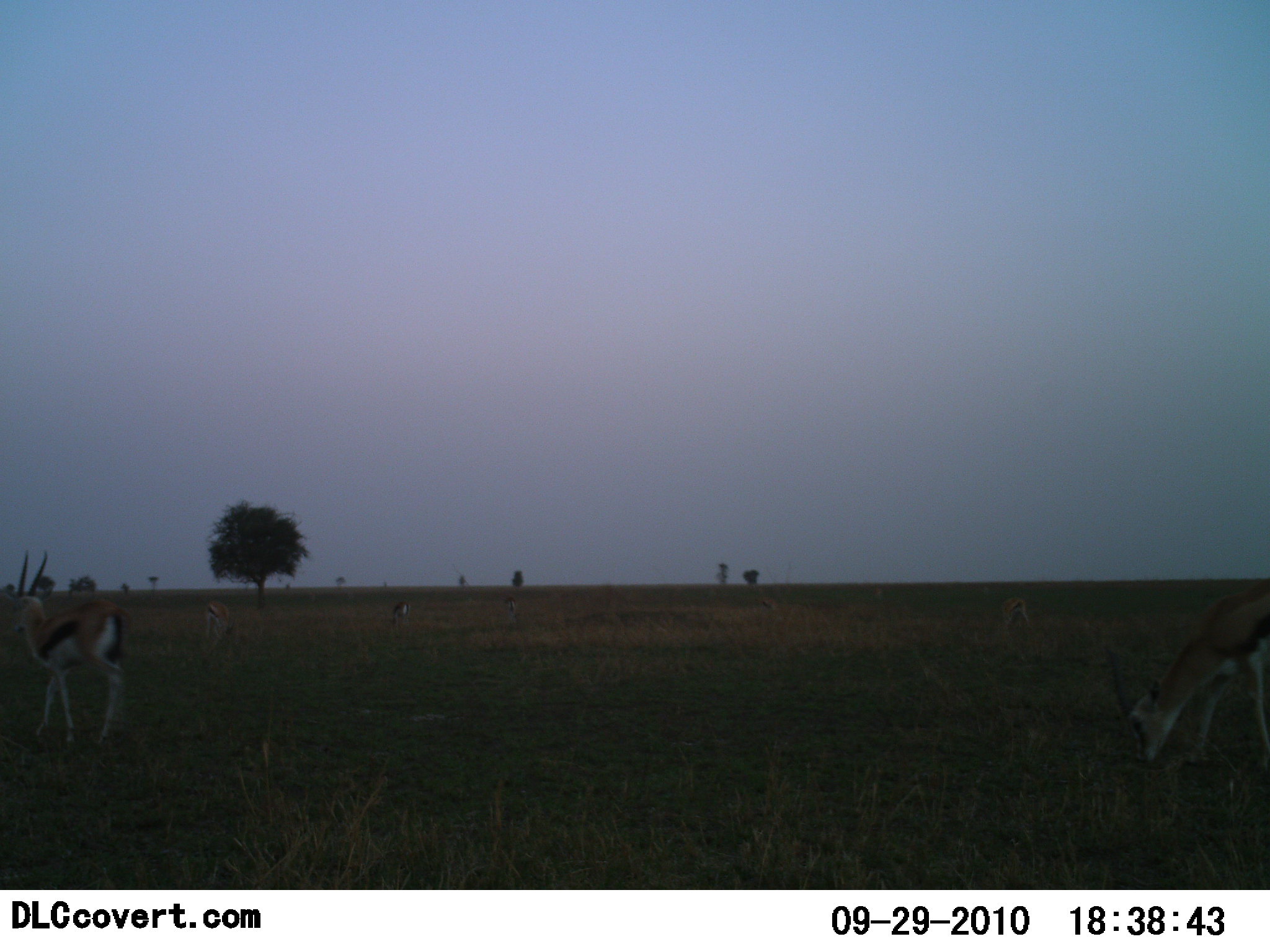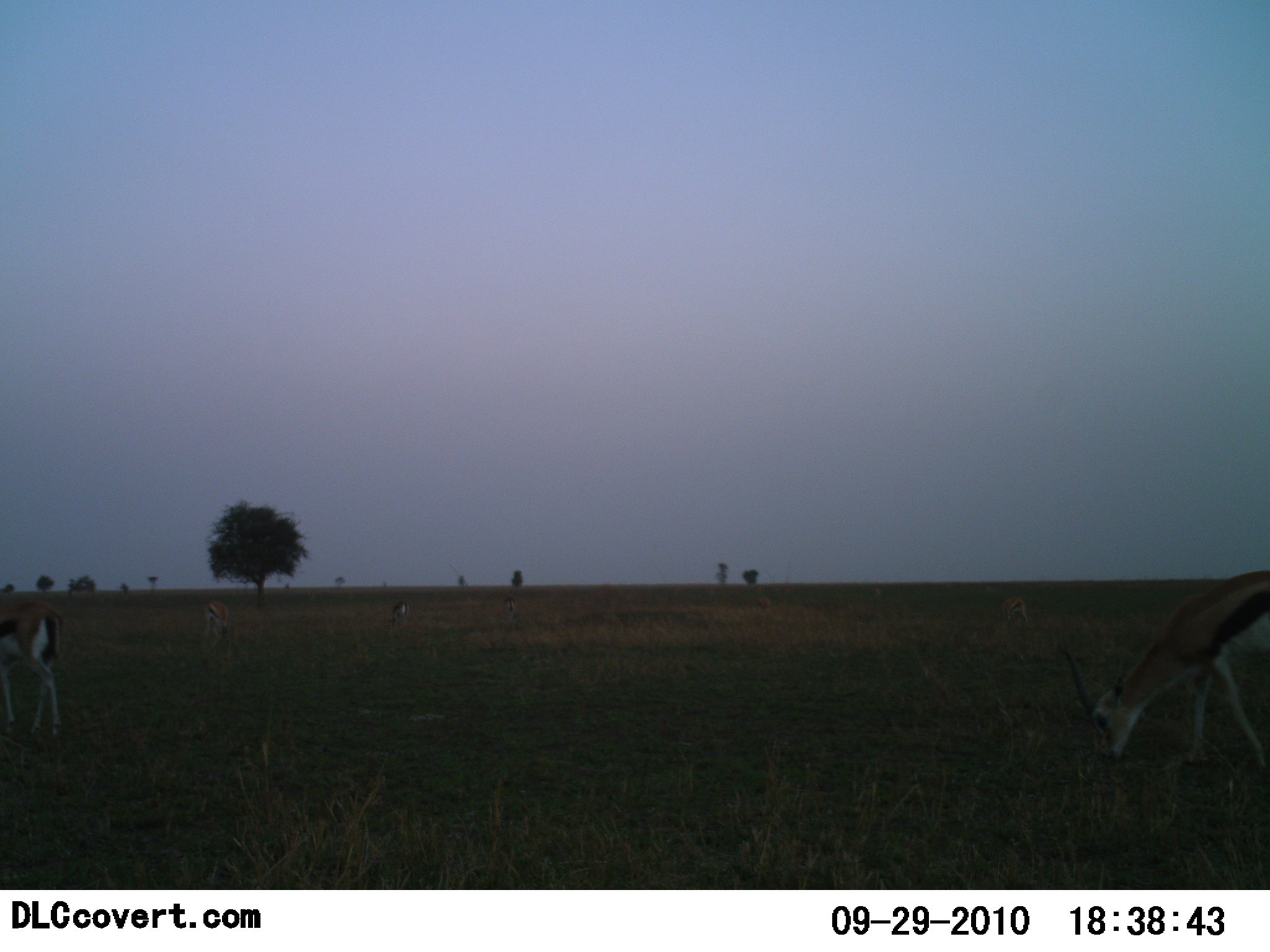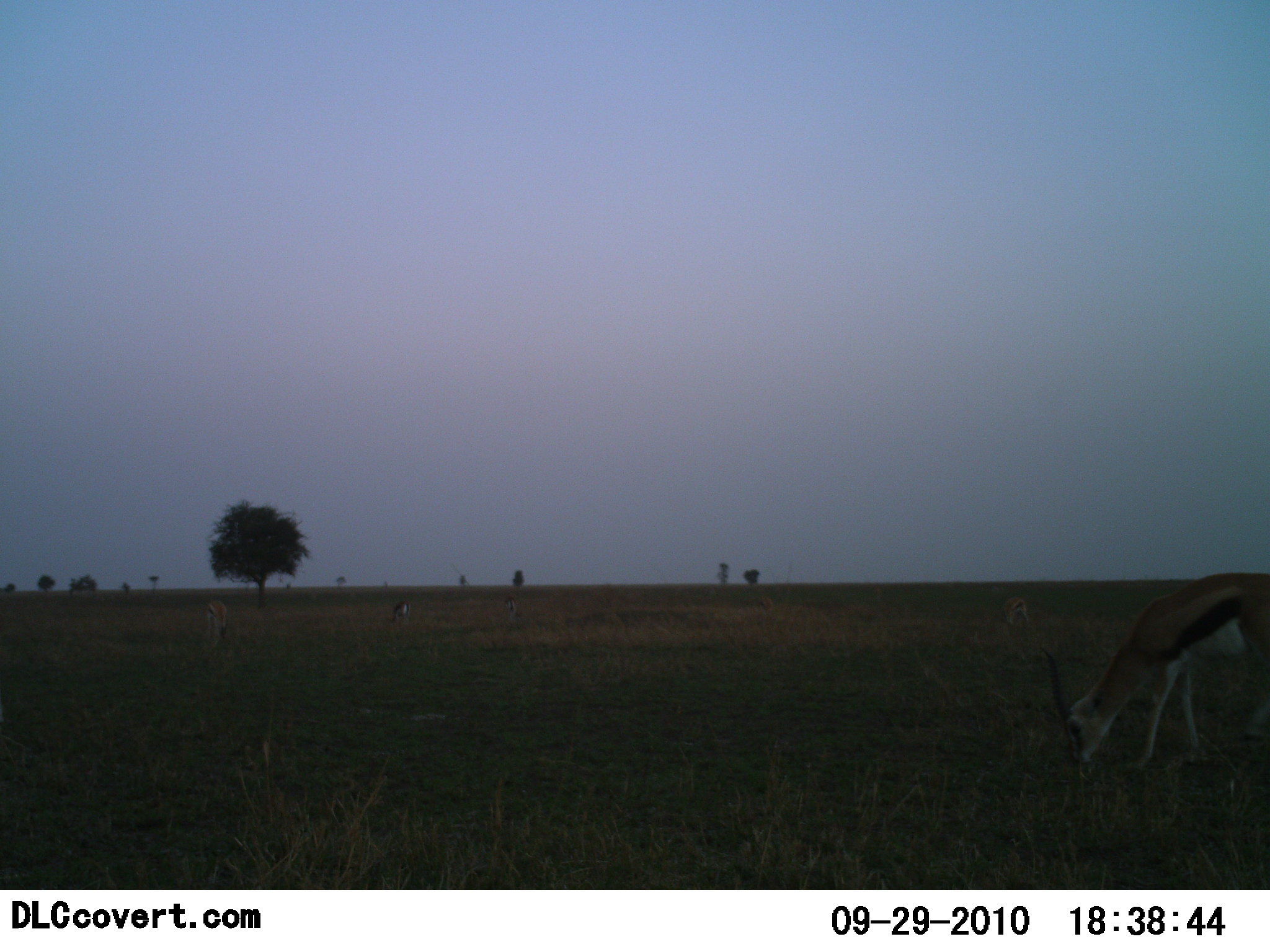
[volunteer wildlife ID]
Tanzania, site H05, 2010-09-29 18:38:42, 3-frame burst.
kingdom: Animalia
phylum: Chordata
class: Mammalia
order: Artiodactyla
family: Bovidae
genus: Eudorcas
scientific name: Eudorcas thomsonii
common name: thomson's gazelle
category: gazellethomsons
Gazellethomsons (thomson's gazelle) (Eudorcas thomsonii), count 5. Behavior (volunteer vote fractions): standing 18%, resting 0%, moving 55%, interacting 0%. Young present (vote fraction): 0%. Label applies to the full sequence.